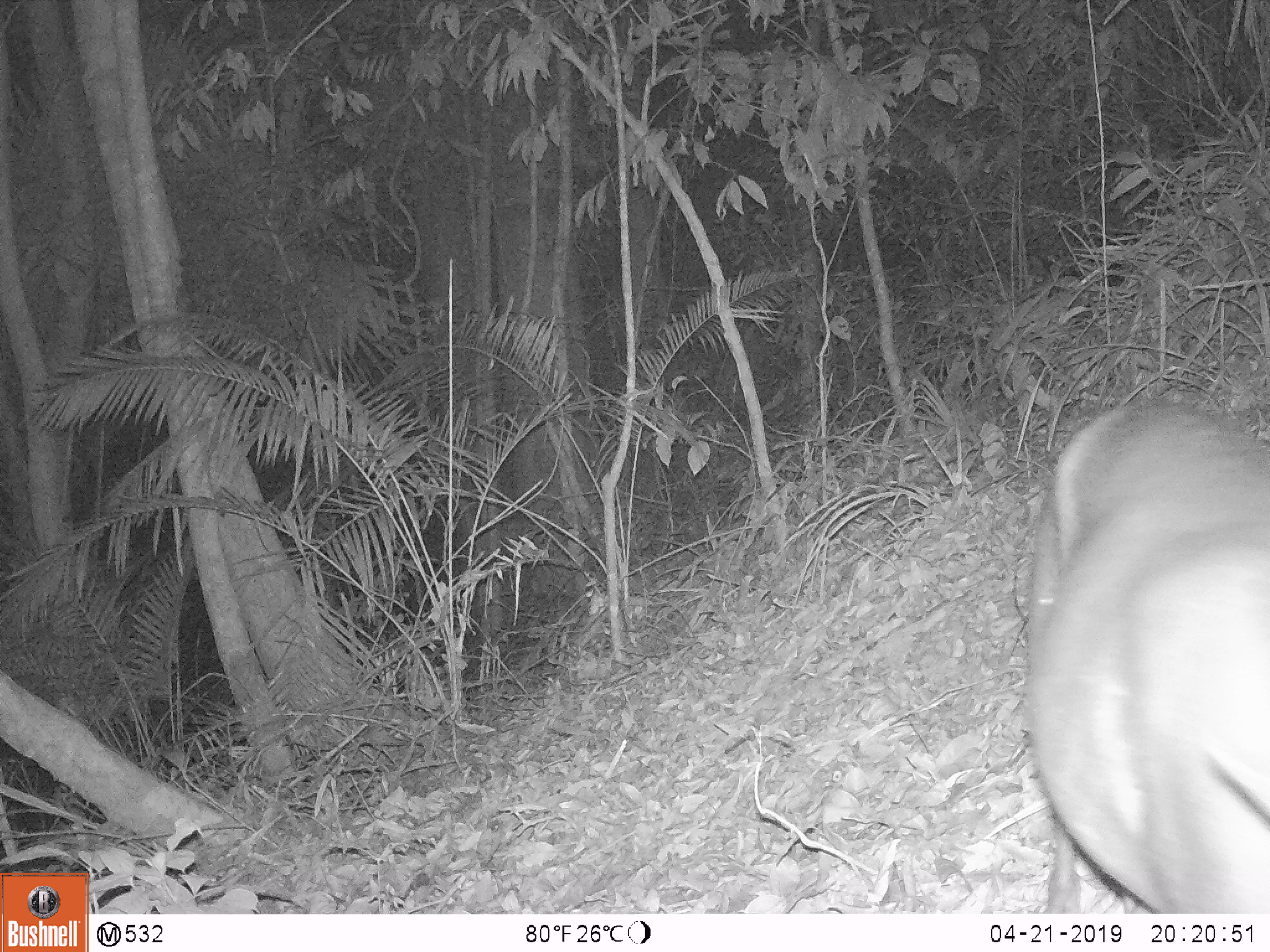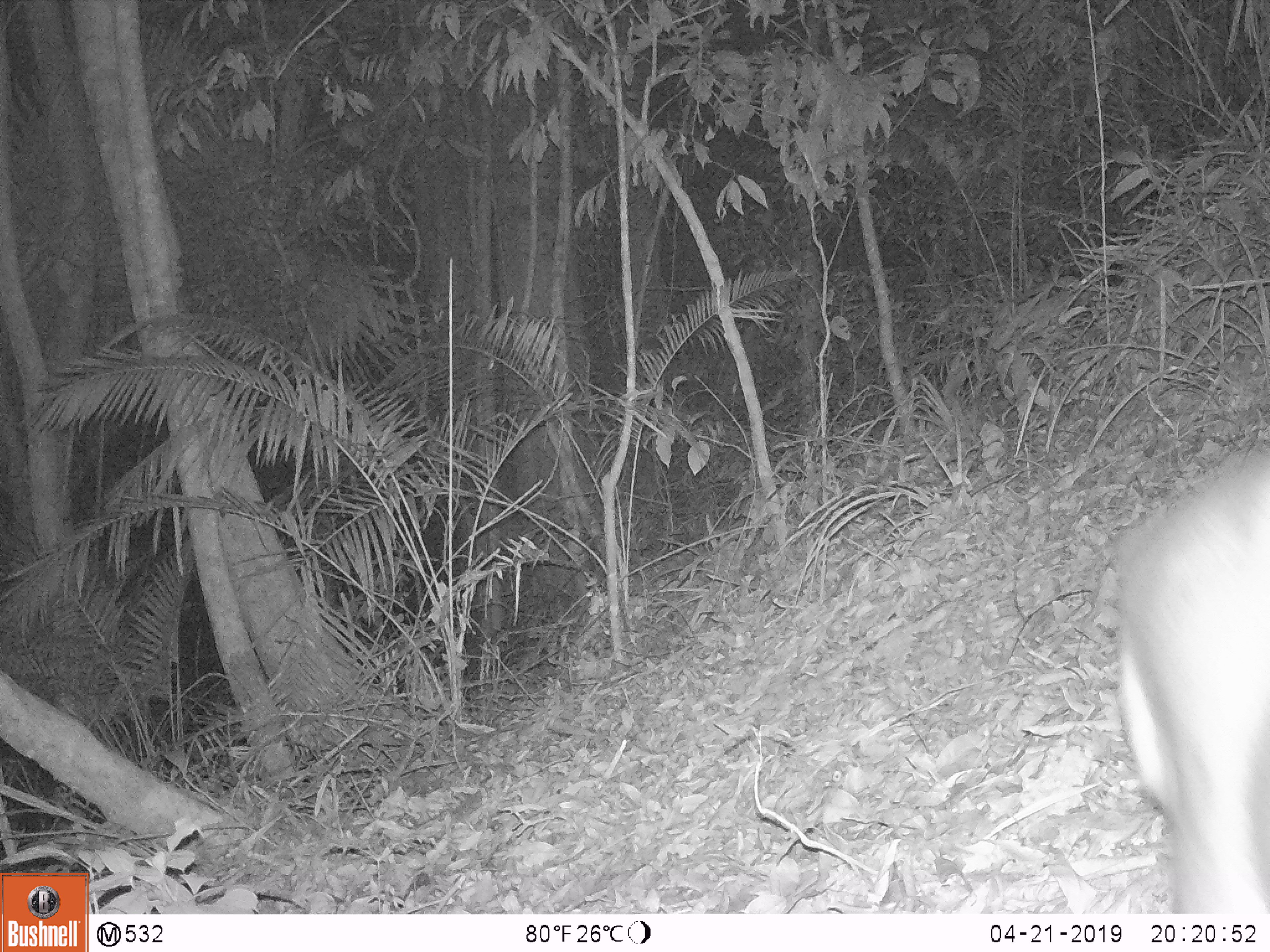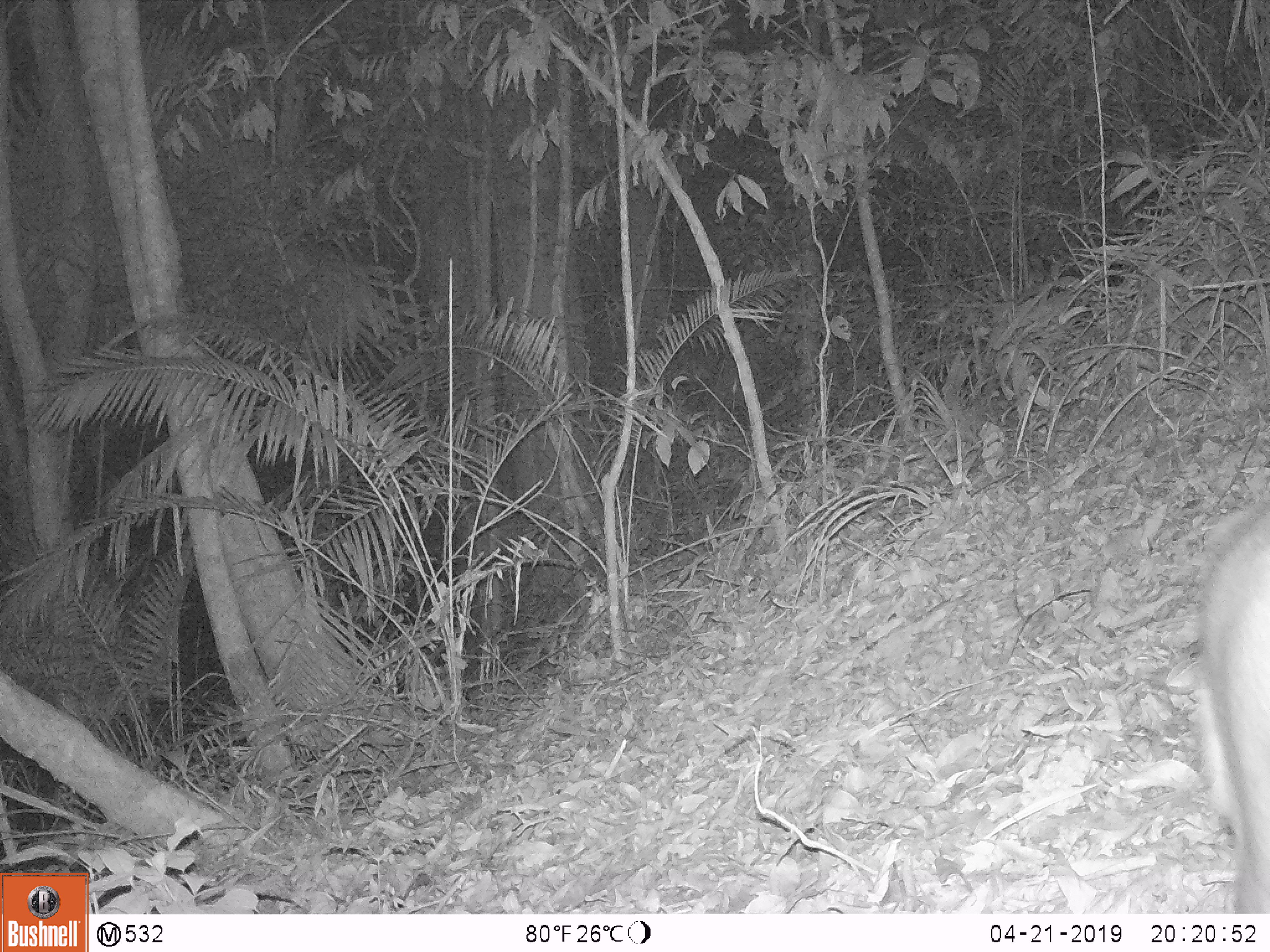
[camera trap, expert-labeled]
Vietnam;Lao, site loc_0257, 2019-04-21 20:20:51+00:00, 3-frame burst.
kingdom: Animalia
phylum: Chordata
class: Mammalia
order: Artiodactyla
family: Cervidae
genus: Muntiacus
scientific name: Muntiacus rooseveltorum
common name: roosevelt's muntjac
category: roosevelts muntjac group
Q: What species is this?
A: Roosevelts muntjac group (roosevelt's muntjac) (Muntiacus rooseveltorum).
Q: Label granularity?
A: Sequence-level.